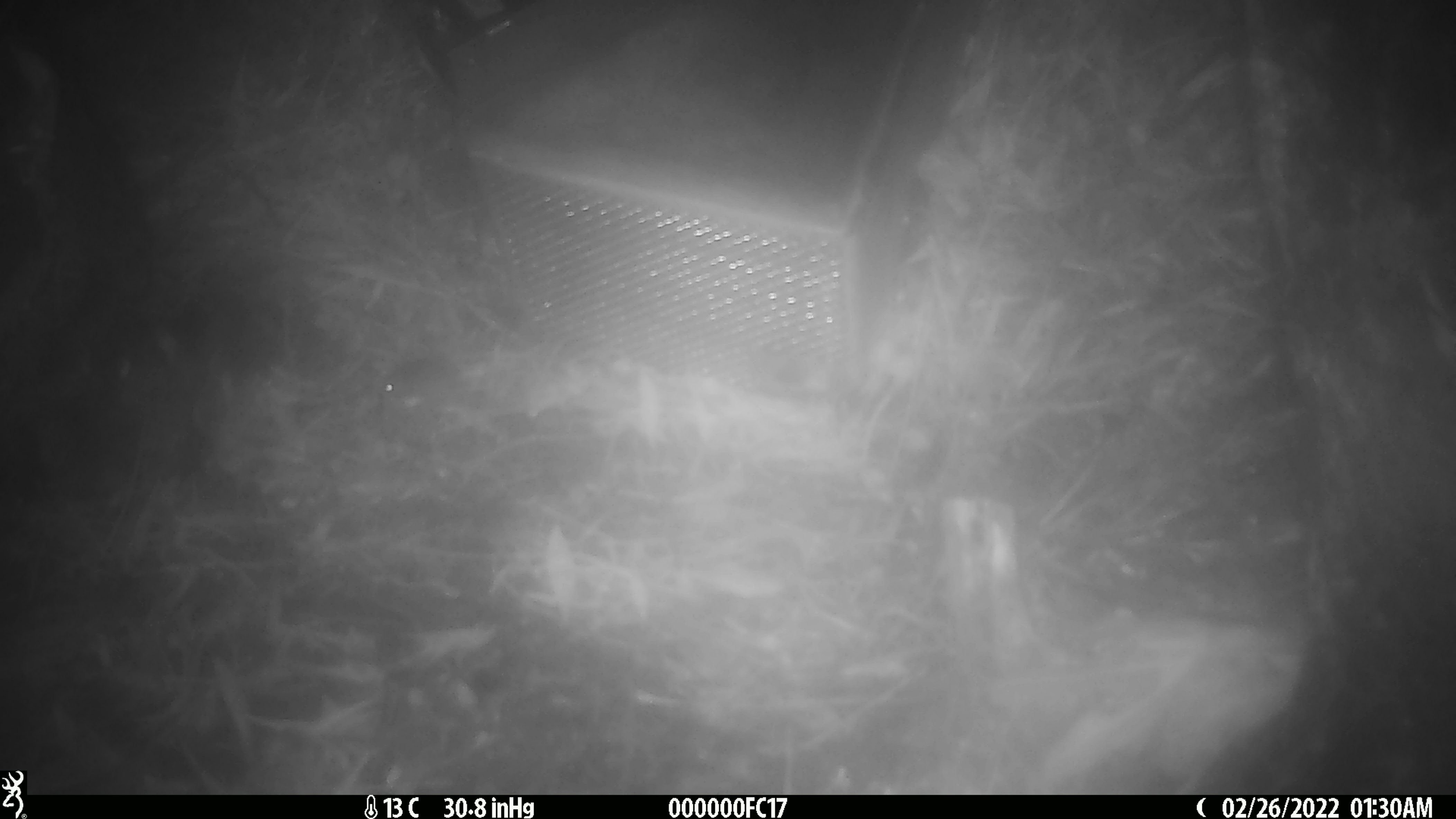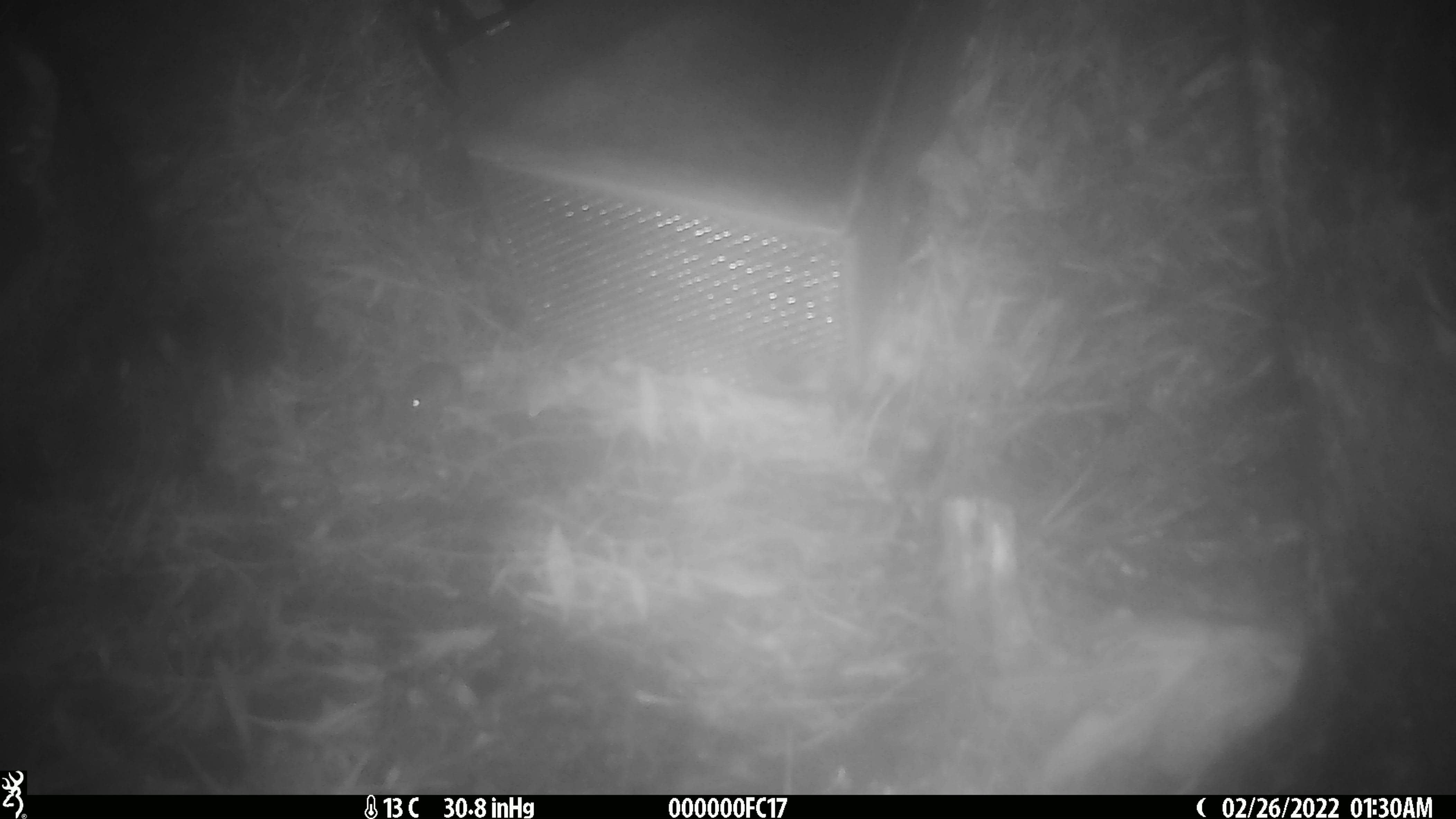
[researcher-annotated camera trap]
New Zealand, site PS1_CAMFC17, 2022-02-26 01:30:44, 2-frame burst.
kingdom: Animalia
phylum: Chordata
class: Mammalia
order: Rodentia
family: Muridae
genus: Mus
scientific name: Mus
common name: mouse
Mouse (Mus).